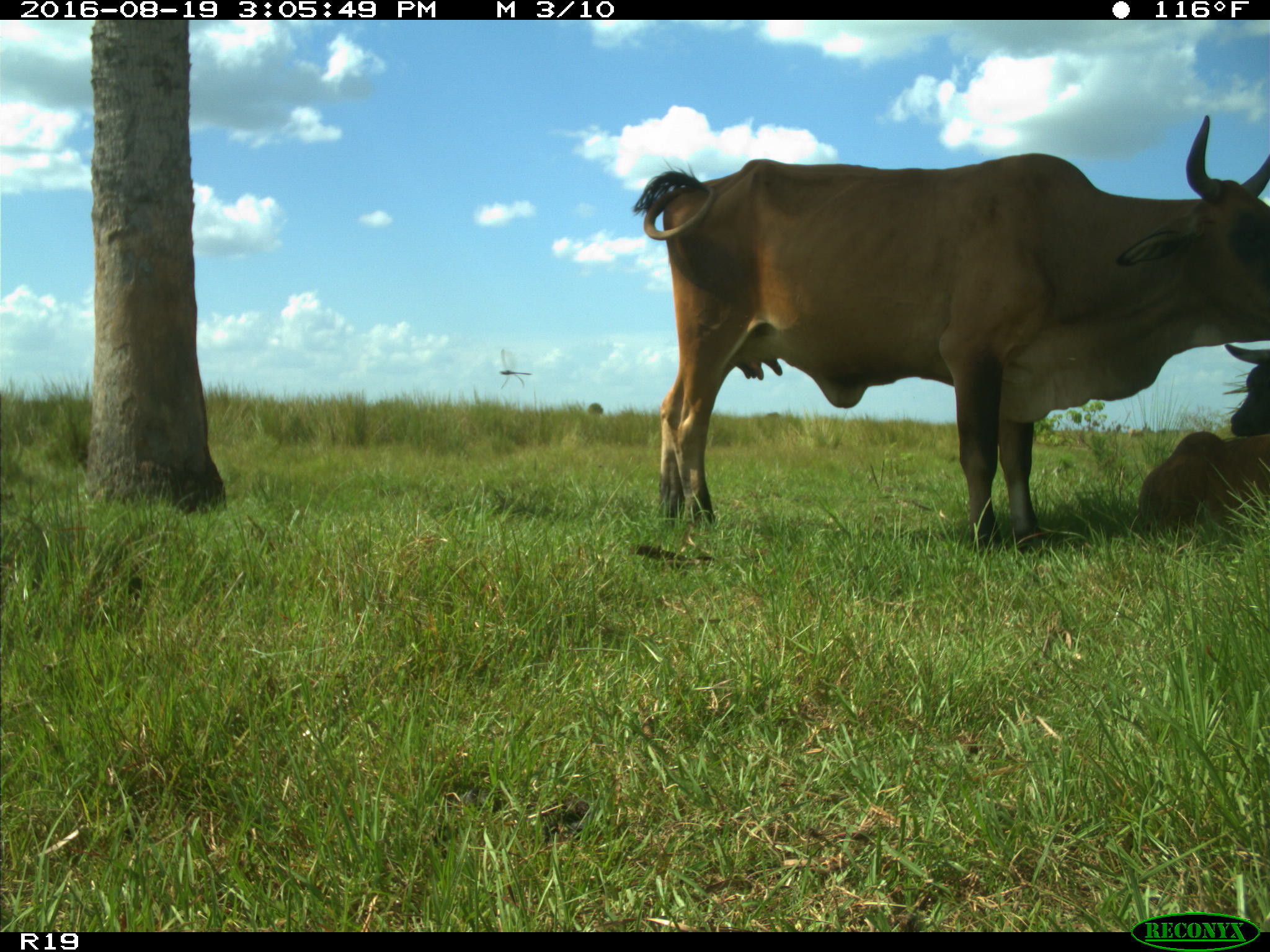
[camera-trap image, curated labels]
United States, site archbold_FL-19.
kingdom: Animalia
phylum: Chordata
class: Mammalia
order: Artiodactyla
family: Bovidae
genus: Bos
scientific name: Bos taurus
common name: domestic cow